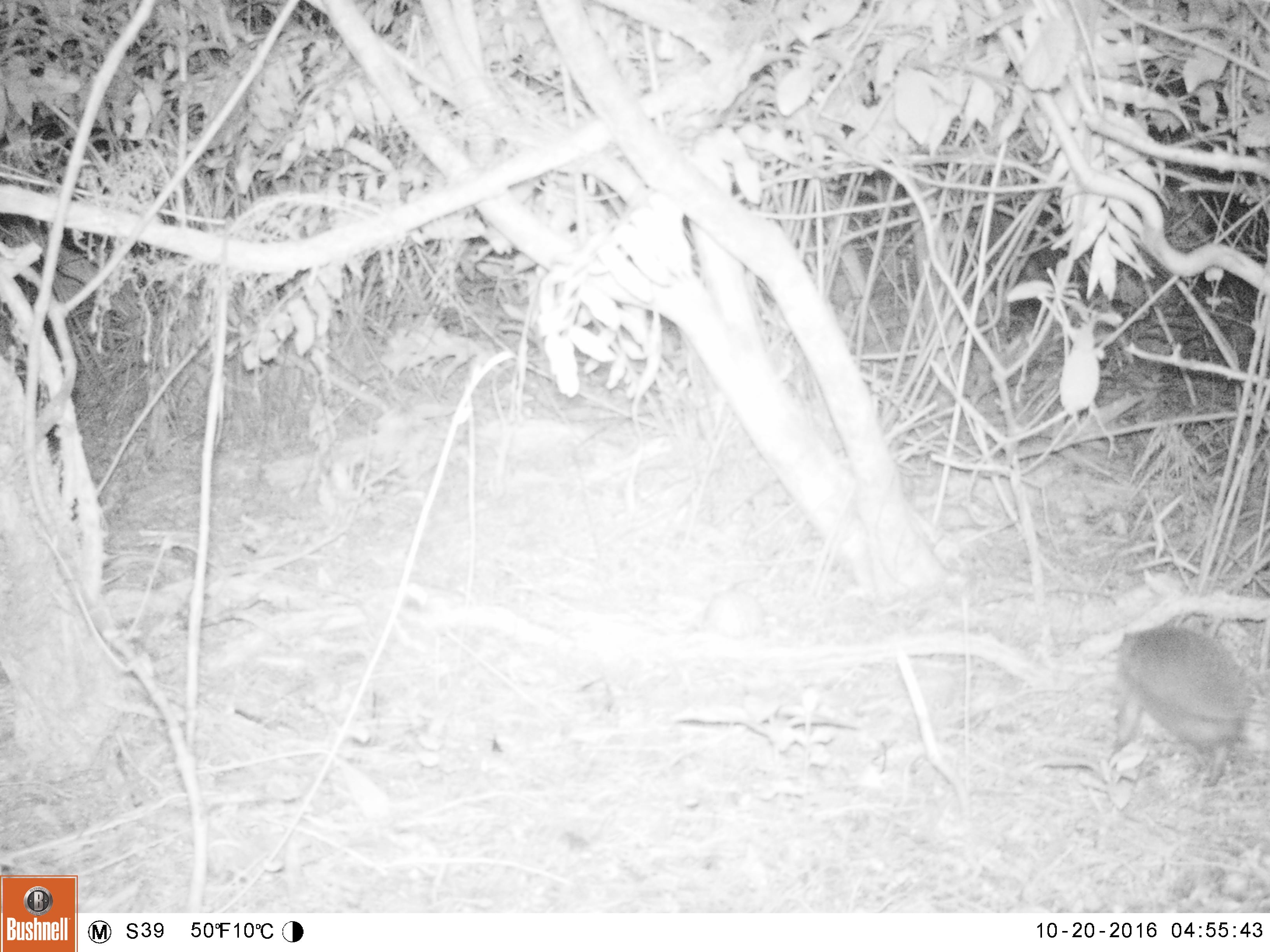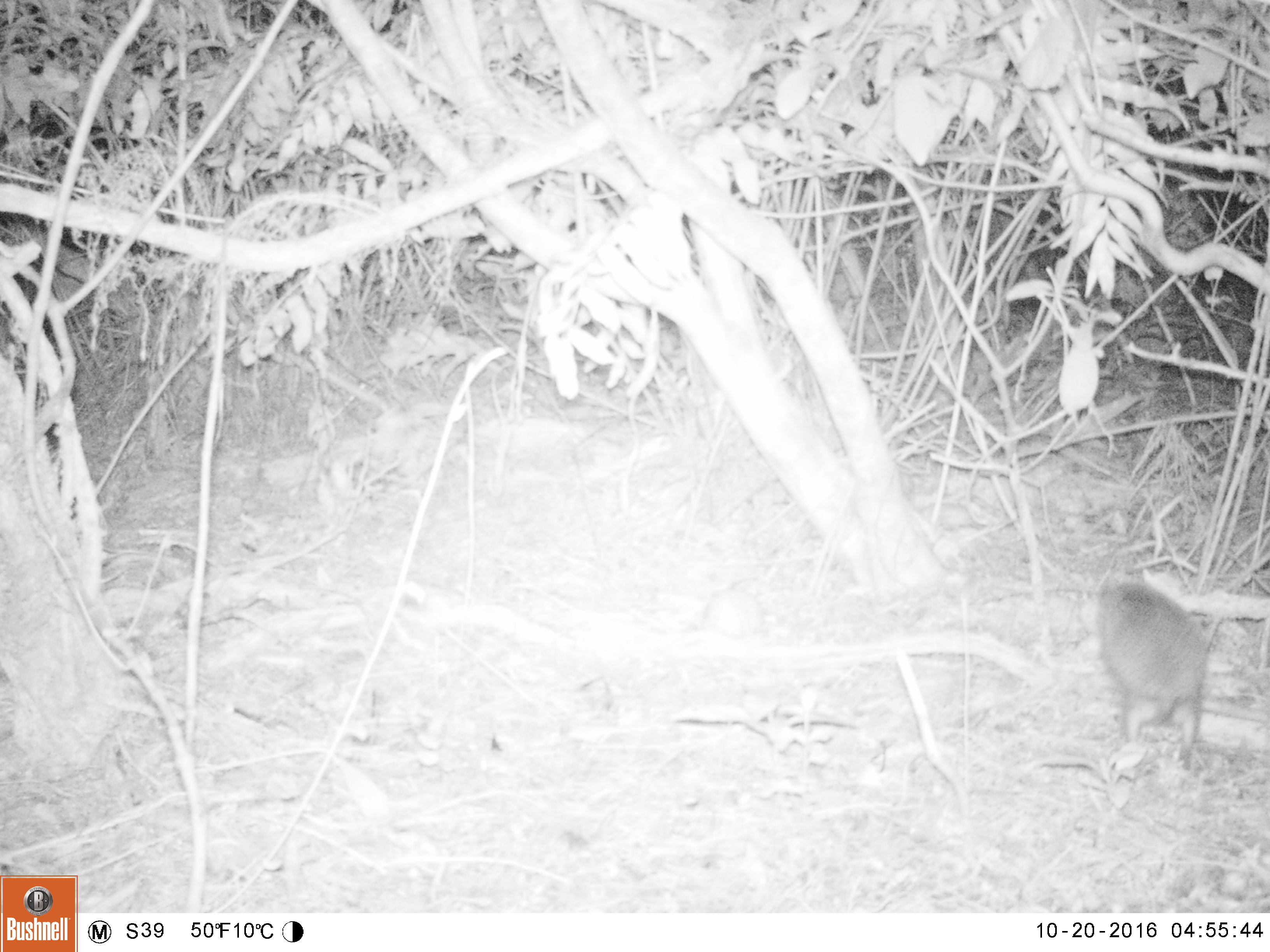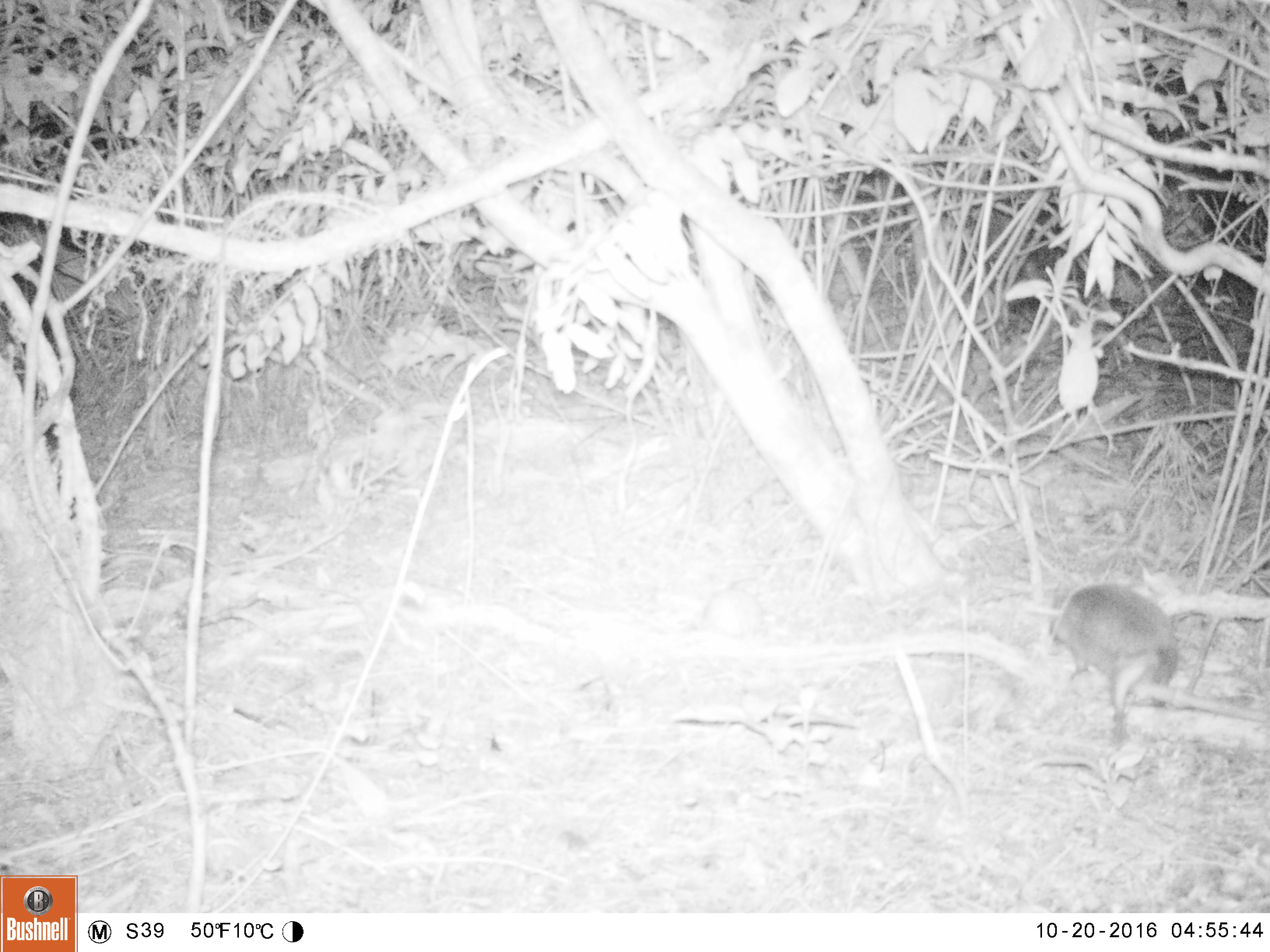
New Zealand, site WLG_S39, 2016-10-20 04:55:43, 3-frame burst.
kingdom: Animalia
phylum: Chordata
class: Mammalia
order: Eulipotyphla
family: Erinaceidae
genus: Erinaceus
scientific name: Erinaceus europaeus europaeus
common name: european hedgehog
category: hedgehog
Hedgehog (european hedgehog) (Erinaceus europaeus europaeus).